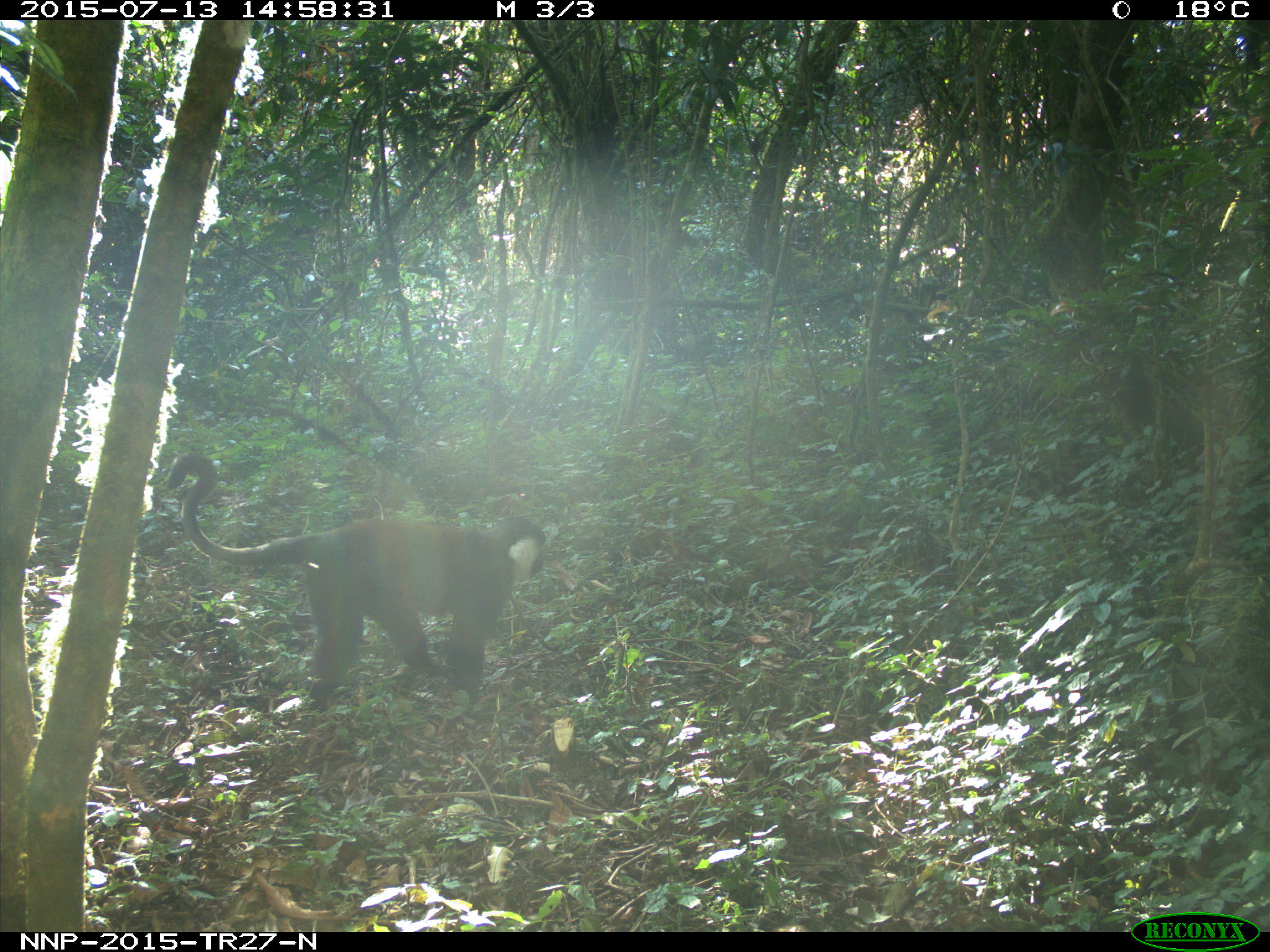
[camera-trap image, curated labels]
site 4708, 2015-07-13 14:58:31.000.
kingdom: Animalia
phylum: Chordata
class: Mammalia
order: Primates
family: Cercopithecidae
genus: Allochrocebus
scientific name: Allochrocebus lhoesti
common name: l'hoest's monkey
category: cercopithecus lhoesti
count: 1